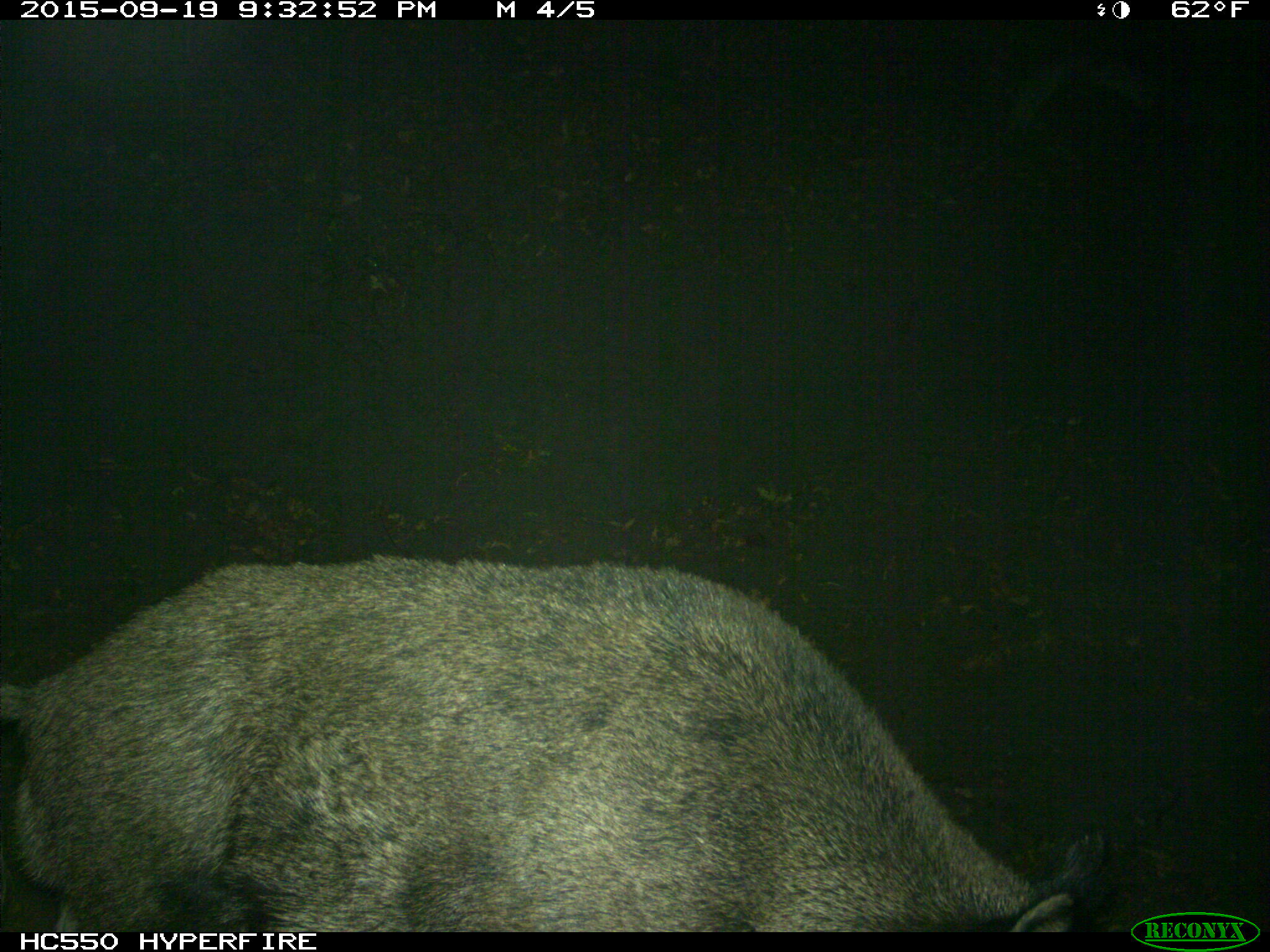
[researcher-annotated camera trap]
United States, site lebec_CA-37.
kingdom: Animalia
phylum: Chordata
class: Mammalia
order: Artiodactyla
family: Suidae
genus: Sus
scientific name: Sus scrofa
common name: wild boar